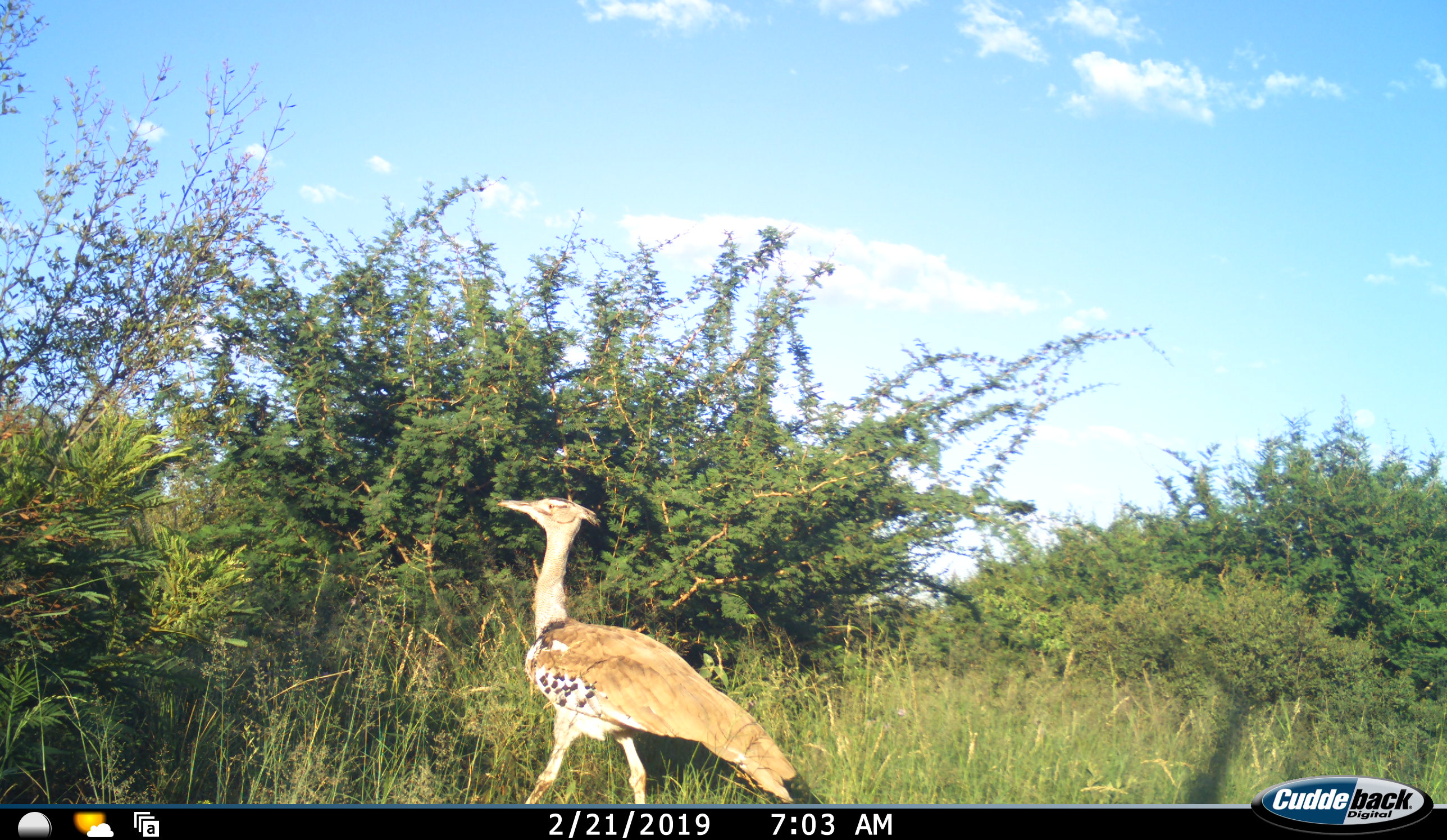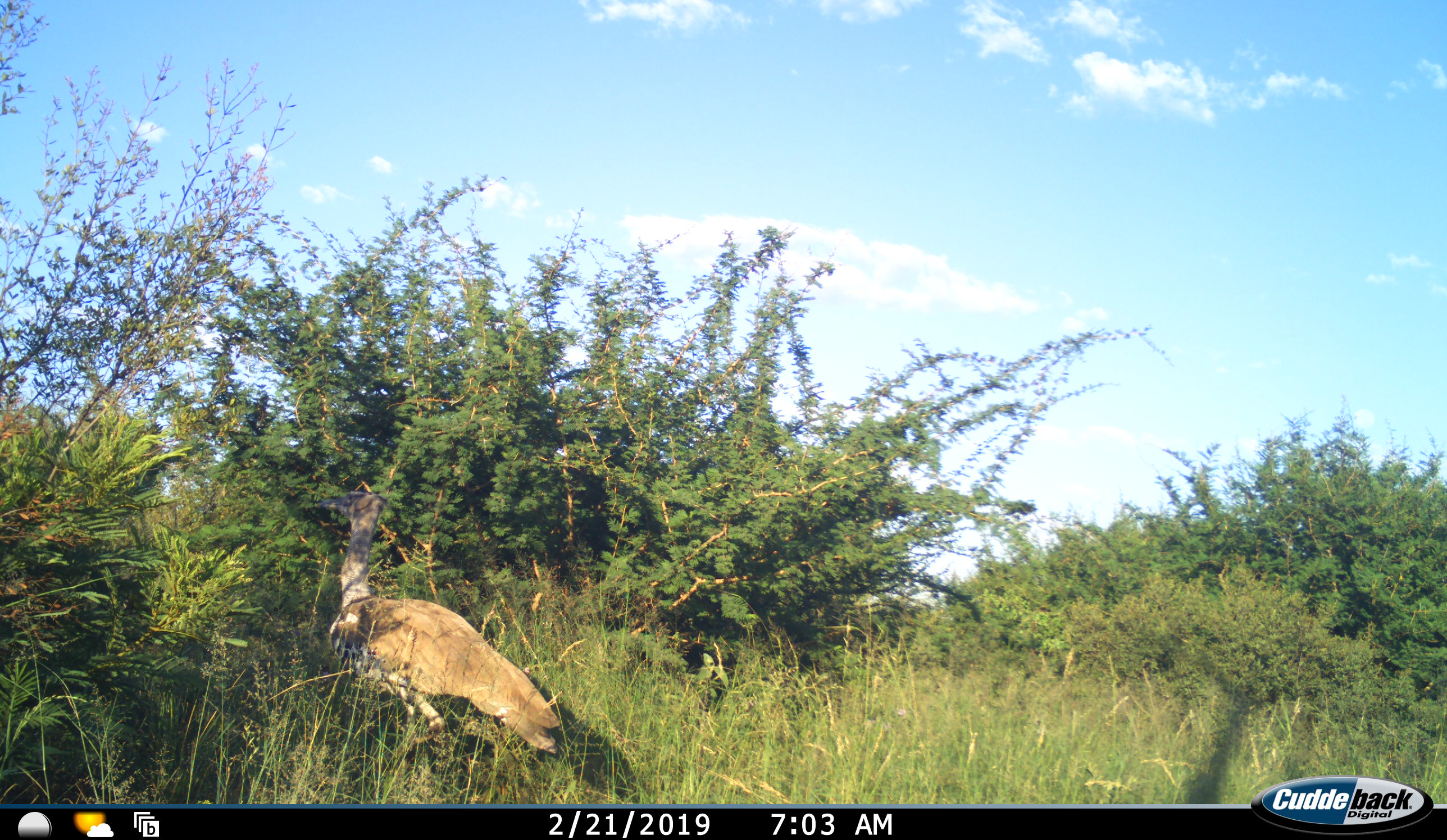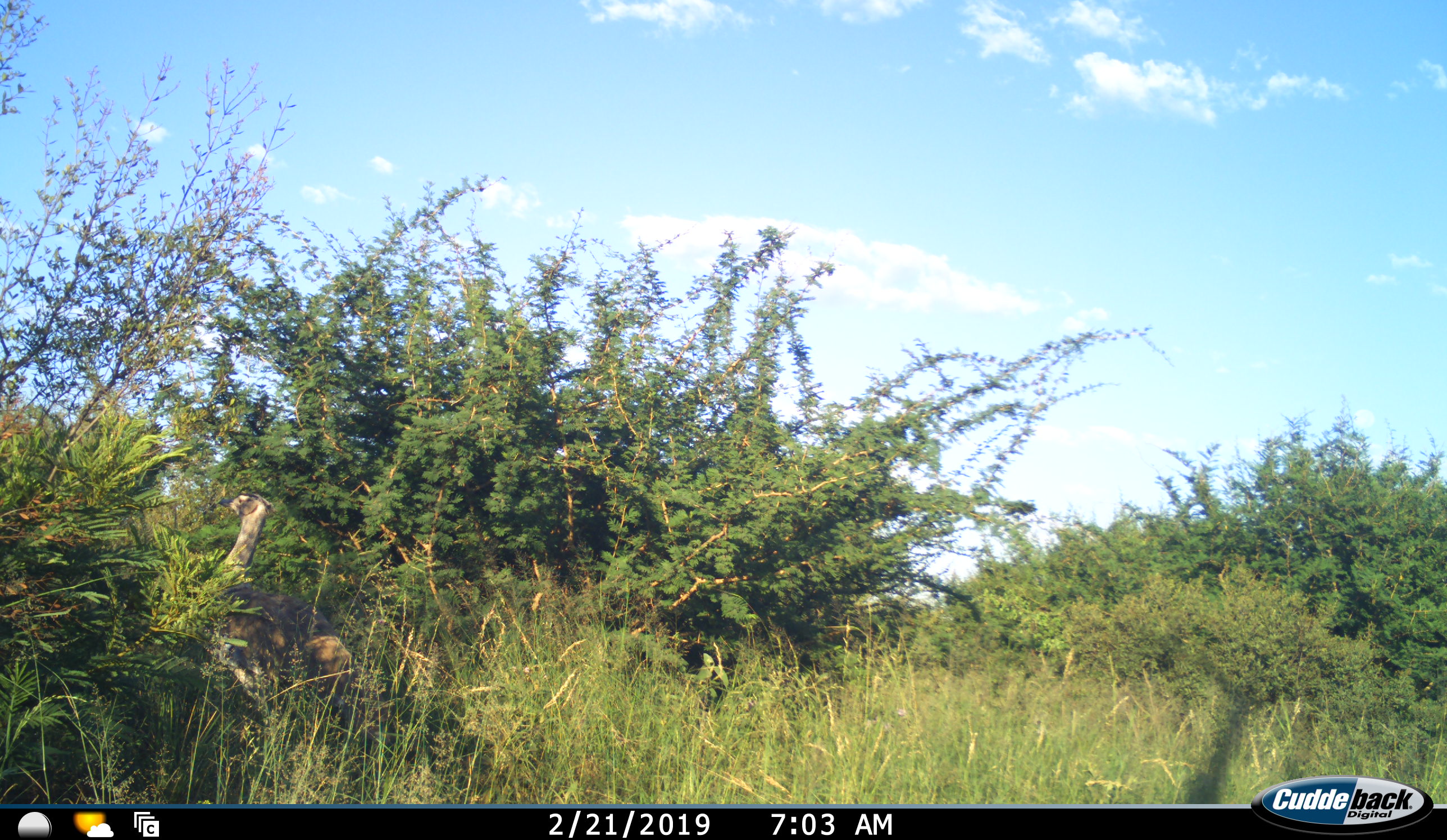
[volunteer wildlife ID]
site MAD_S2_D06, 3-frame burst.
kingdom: Animalia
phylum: Chordata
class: Aves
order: Otidiformes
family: Otididae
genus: Ardeotis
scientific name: Ardeotis kori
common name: kori bustard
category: bustardkori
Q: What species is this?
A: Bustardkori (kori bustard) (Ardeotis kori).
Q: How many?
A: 1.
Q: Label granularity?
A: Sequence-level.